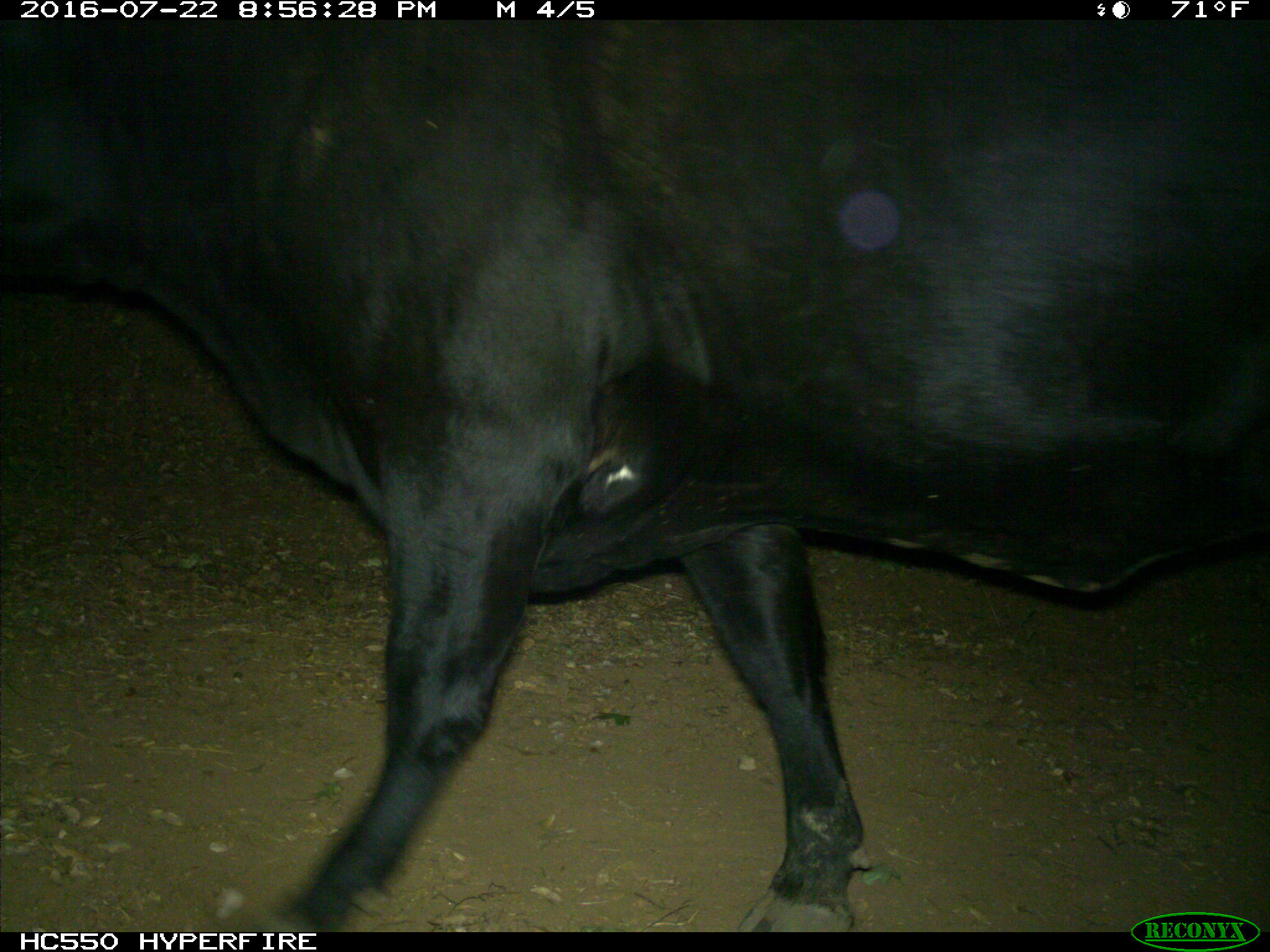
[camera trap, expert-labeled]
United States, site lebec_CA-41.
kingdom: Animalia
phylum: Chordata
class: Mammalia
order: Artiodactyla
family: Bovidae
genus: Bos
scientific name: Bos taurus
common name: domestic cow